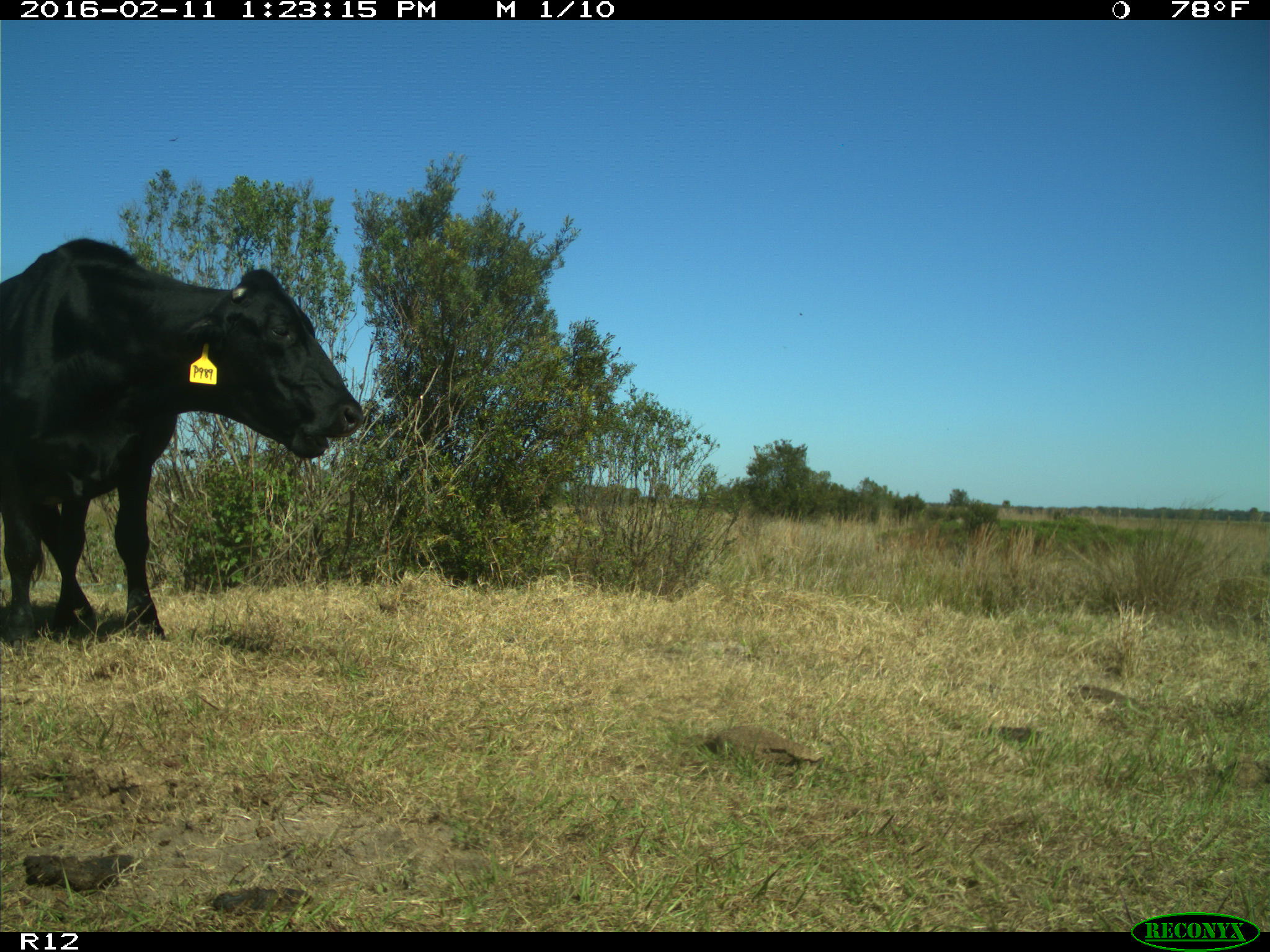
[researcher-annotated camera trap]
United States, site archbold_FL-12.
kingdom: Animalia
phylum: Chordata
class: Mammalia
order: Artiodactyla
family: Bovidae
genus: Bos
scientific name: Bos taurus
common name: domestic cow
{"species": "Bos taurus (domestic cow)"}